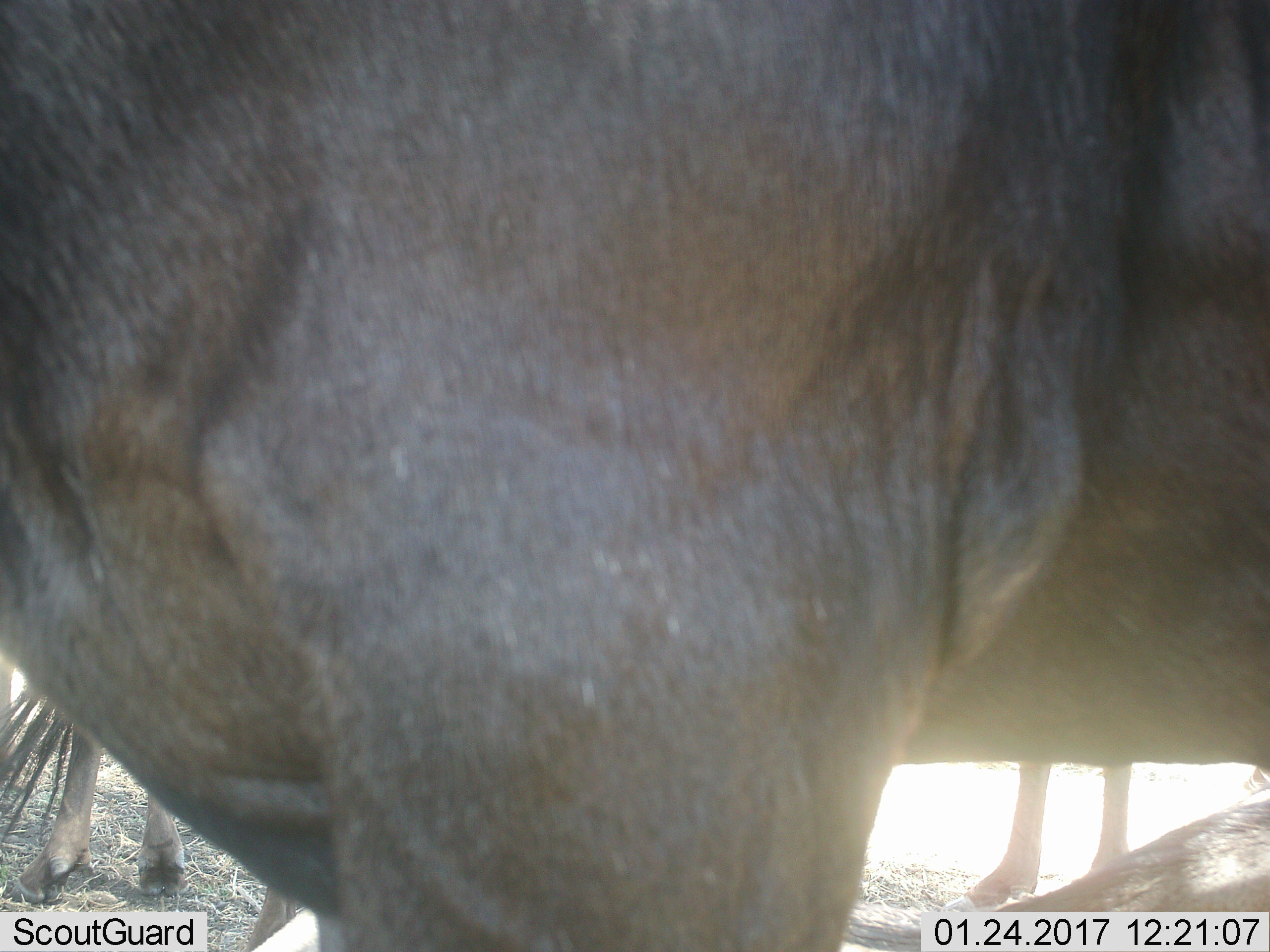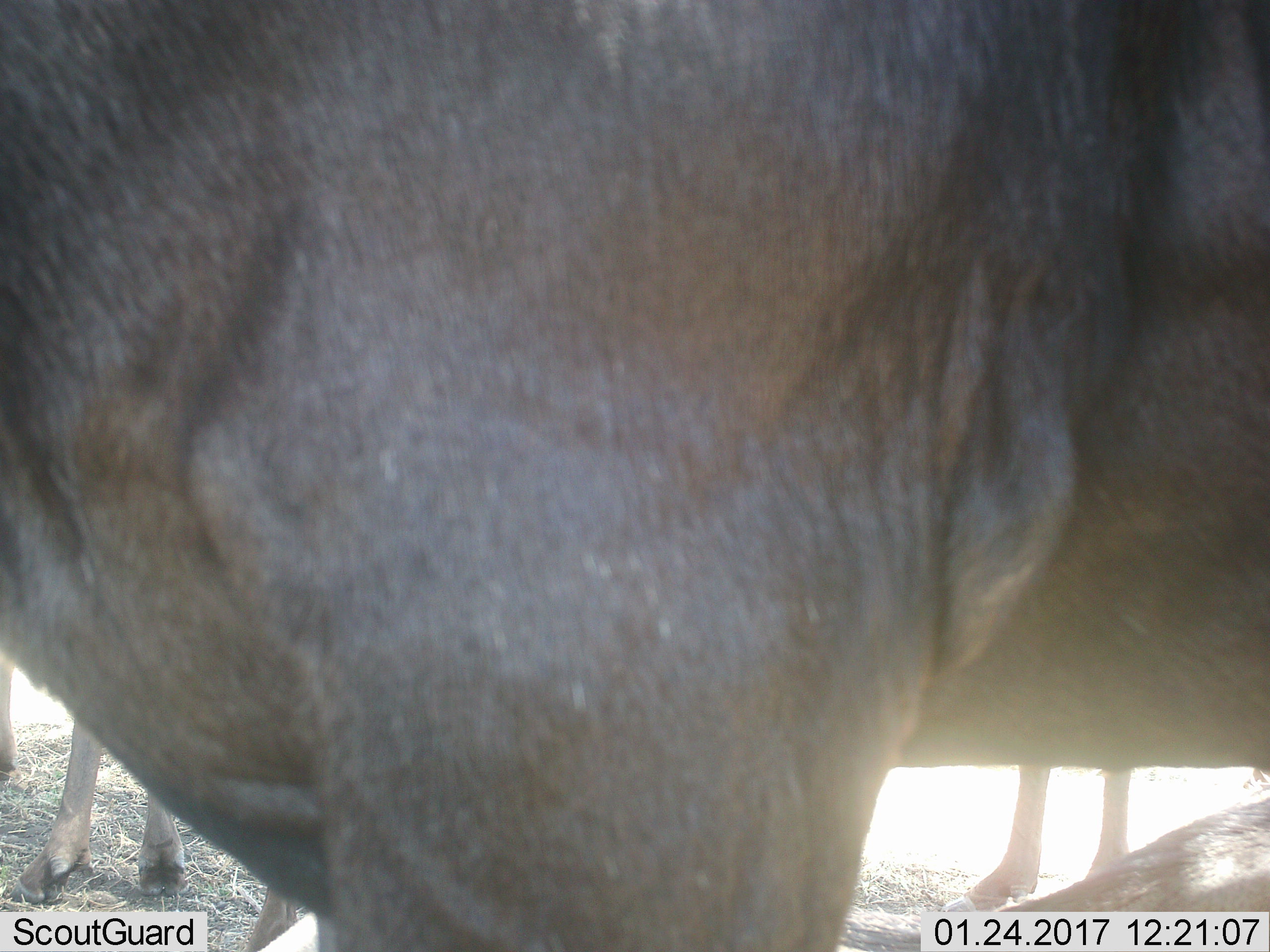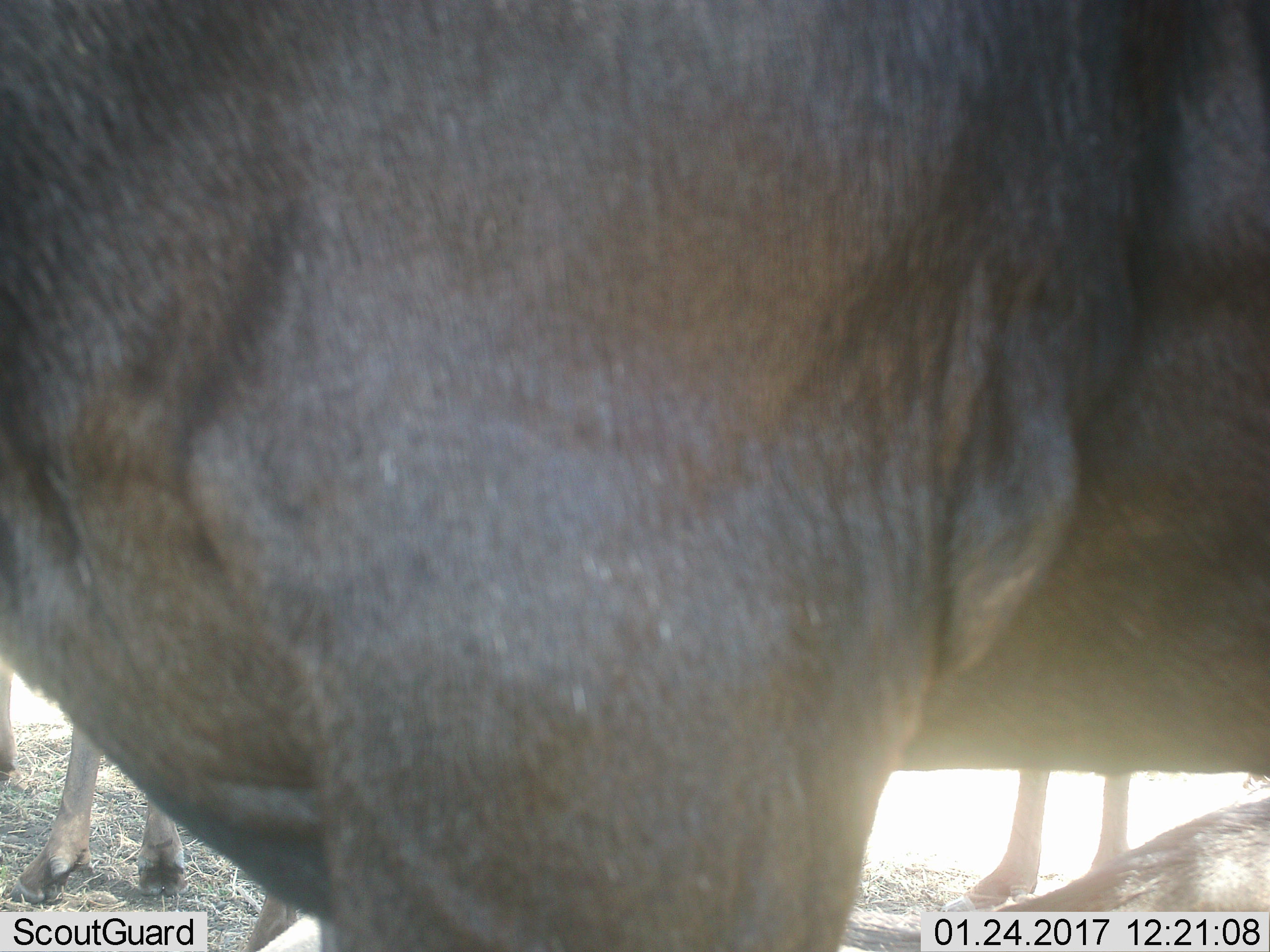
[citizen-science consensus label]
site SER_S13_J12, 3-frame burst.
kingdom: Animalia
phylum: Chordata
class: Mammalia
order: Artiodactyla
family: Bovidae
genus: Connochaetes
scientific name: Connochaetes taurinus taurinus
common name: blue wildebeest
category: wildebeestblue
Wildebeestblue (blue wildebeest) (Connochaetes taurinus taurinus), count 4. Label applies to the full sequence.